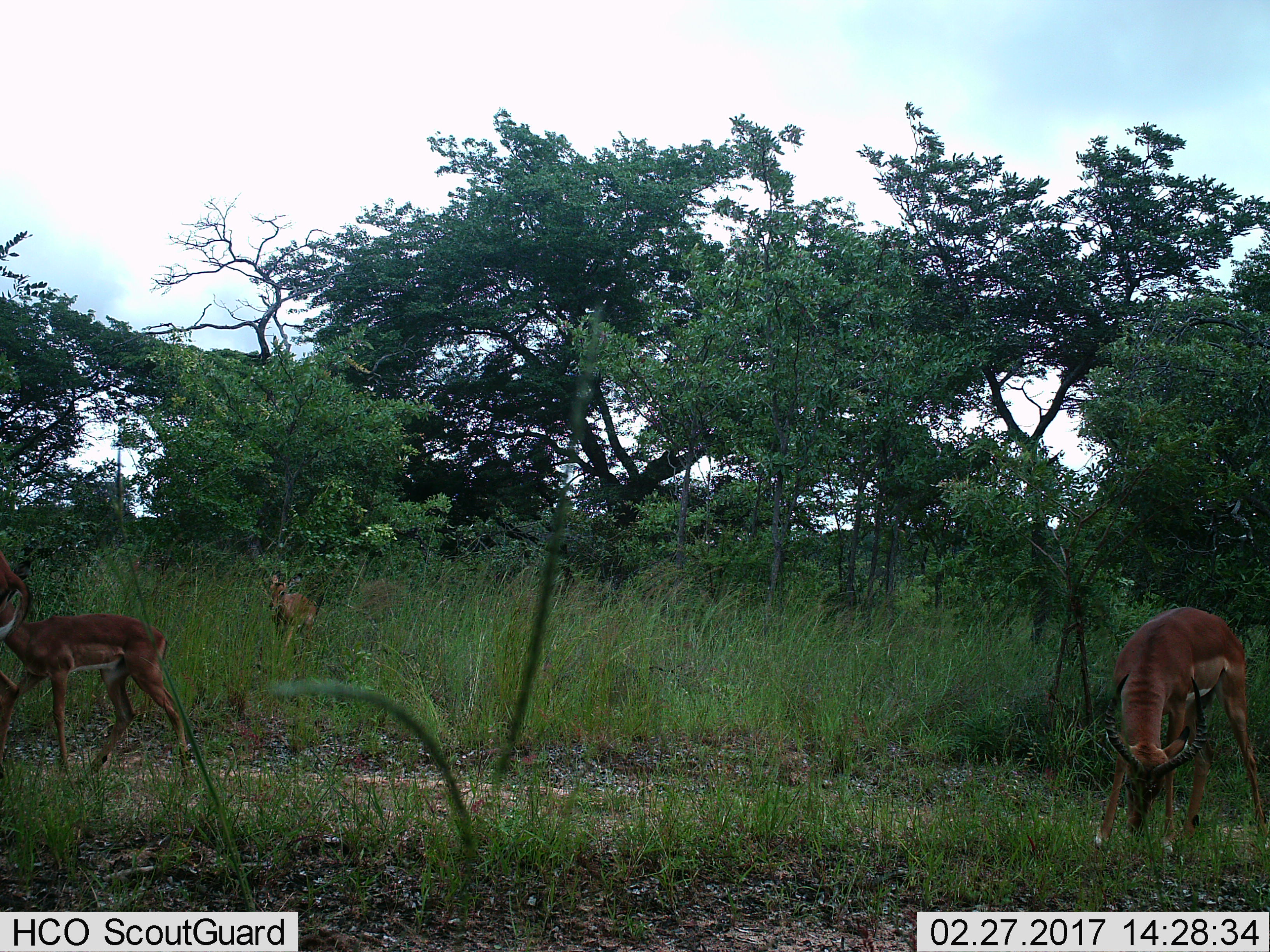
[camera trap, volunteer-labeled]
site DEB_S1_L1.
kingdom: Animalia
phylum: Chordata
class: Mammalia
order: Artiodactyla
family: Bovidae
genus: Aepyceros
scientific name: Aepyceros melampus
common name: impala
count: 4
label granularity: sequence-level